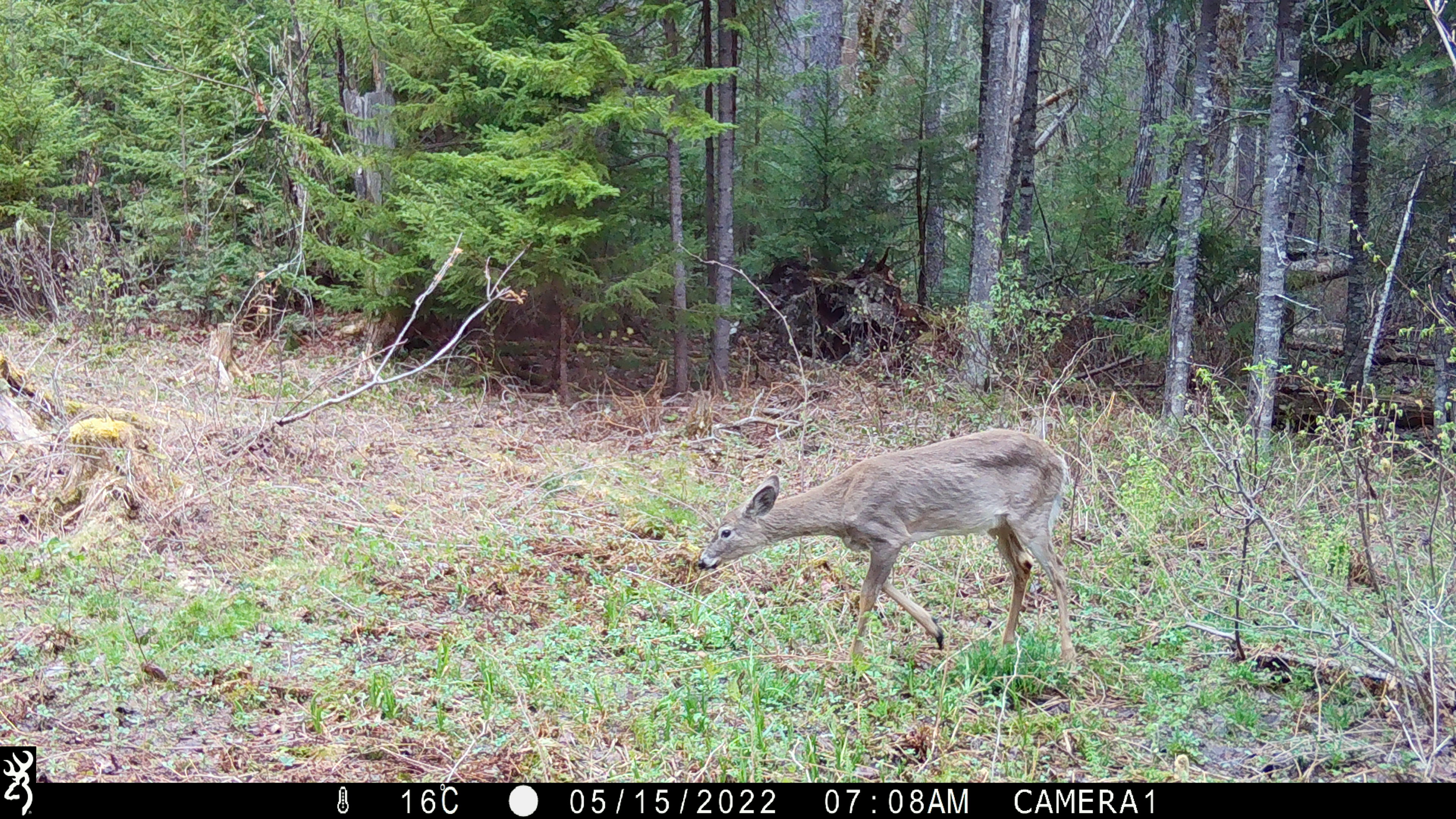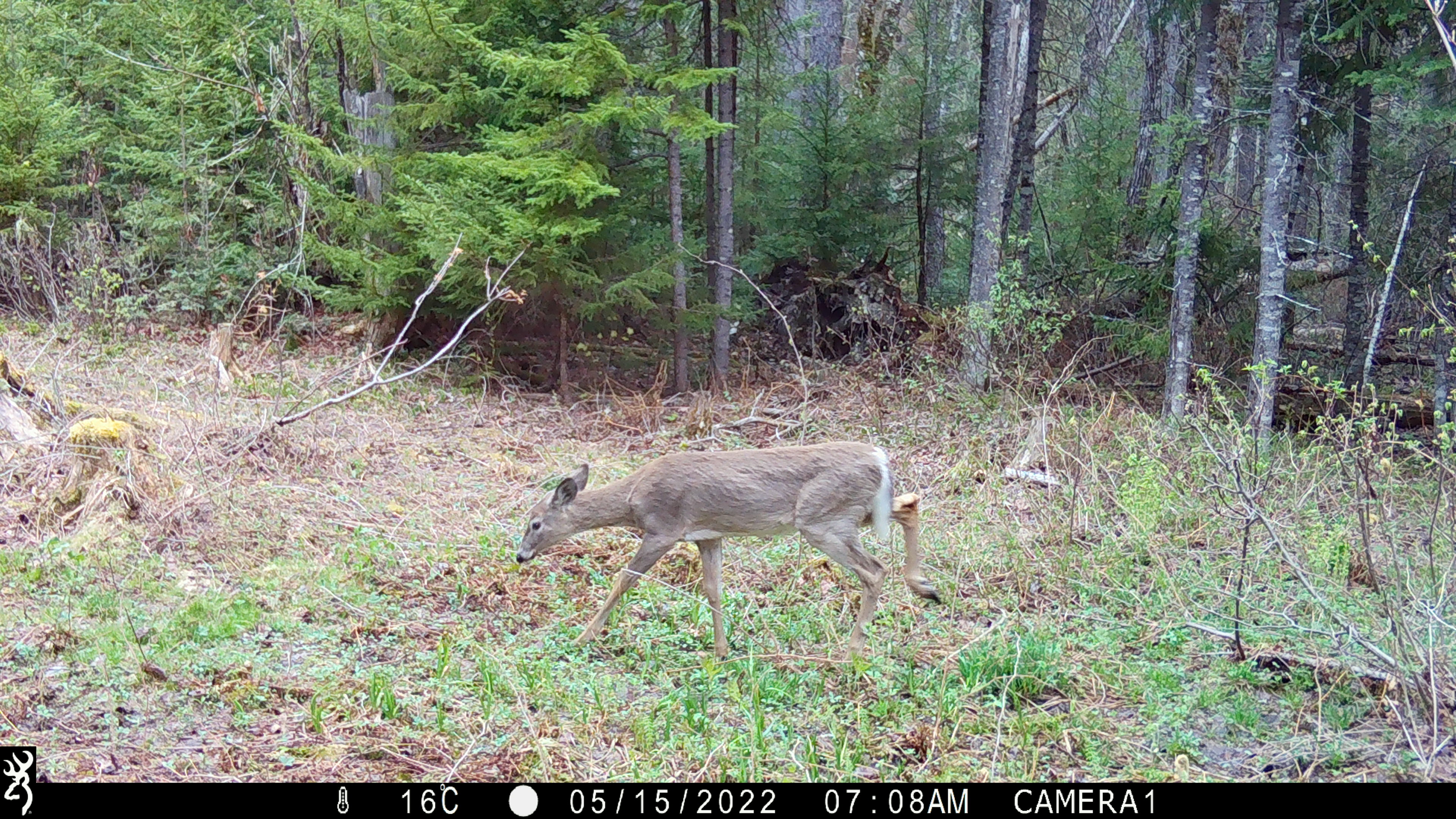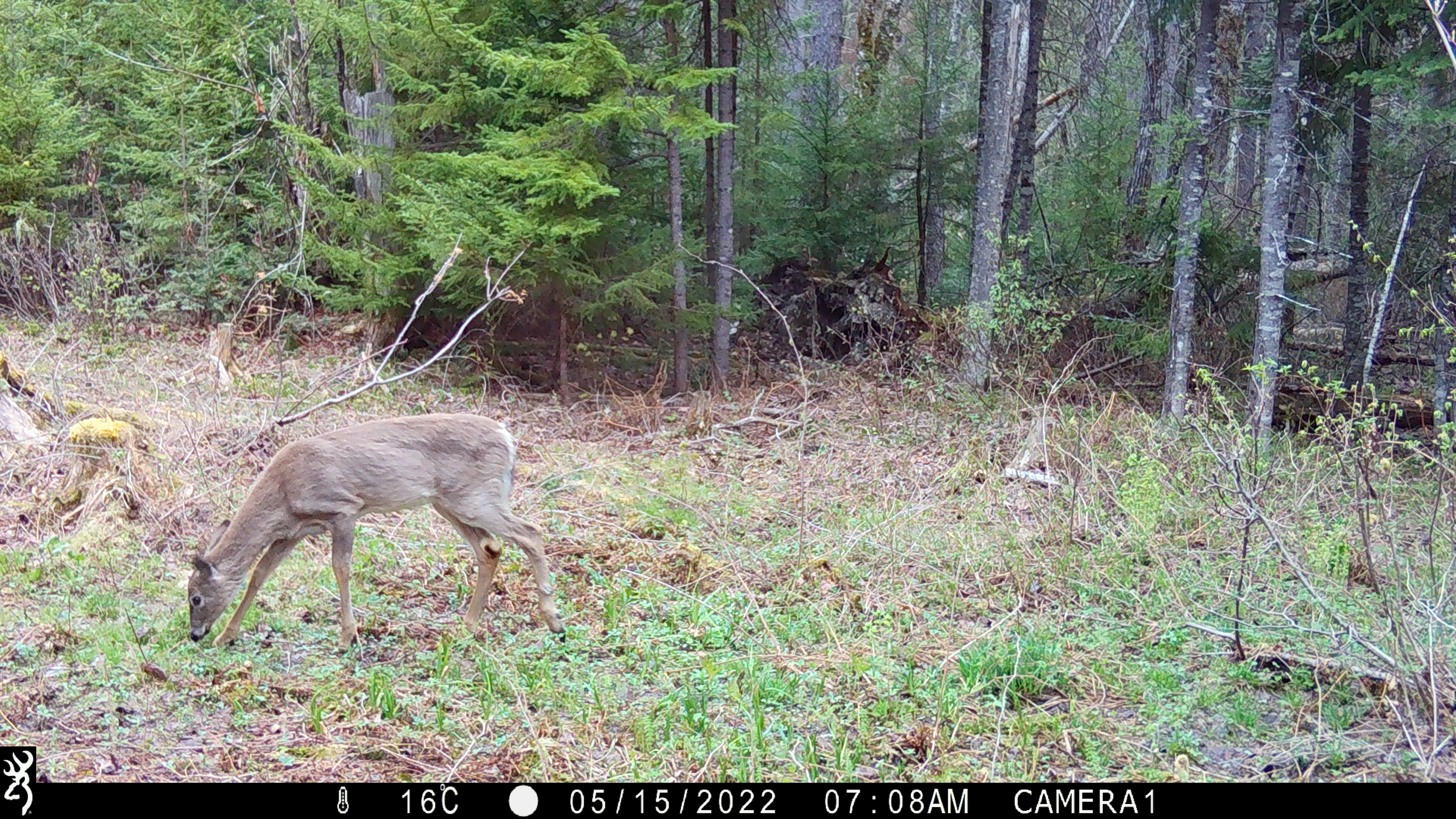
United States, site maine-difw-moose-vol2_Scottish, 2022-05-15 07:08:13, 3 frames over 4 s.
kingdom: Animalia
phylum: Chordata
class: Mammalia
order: Artiodactyla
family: Cervidae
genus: Odocoileus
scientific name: Odocoileus virginianus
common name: white-tailed deer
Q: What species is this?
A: White-tailed deer (Odocoileus virginianus).